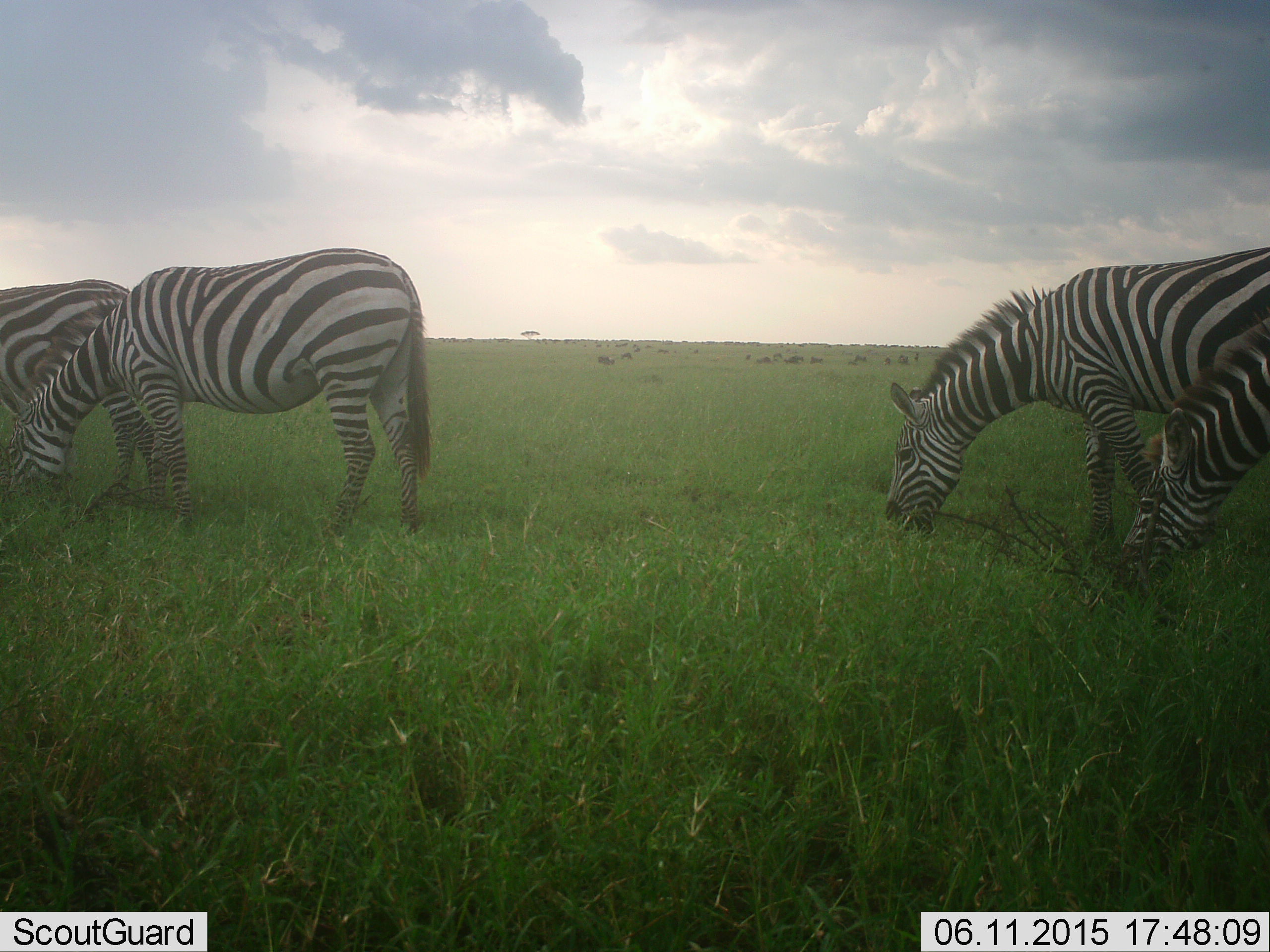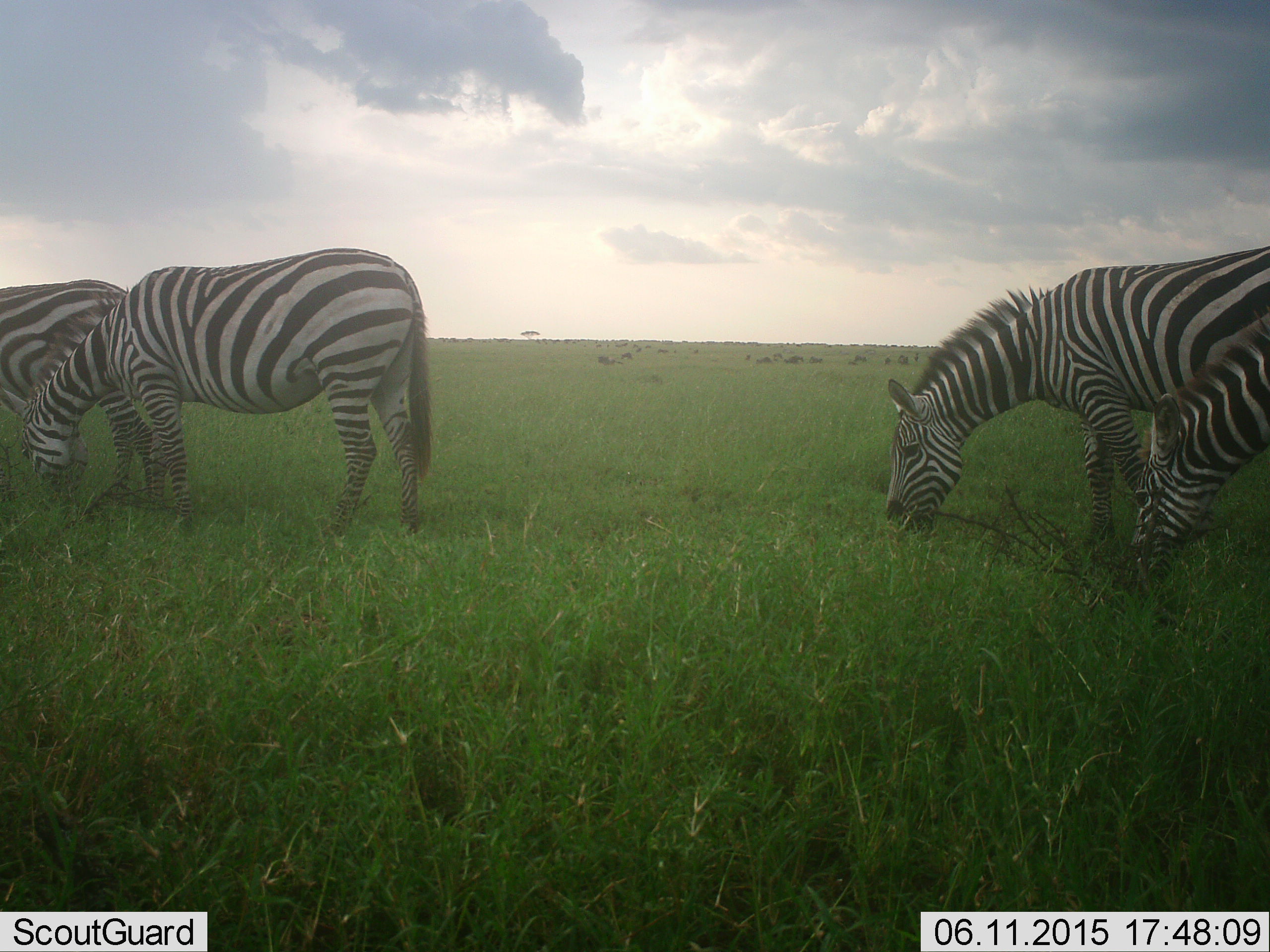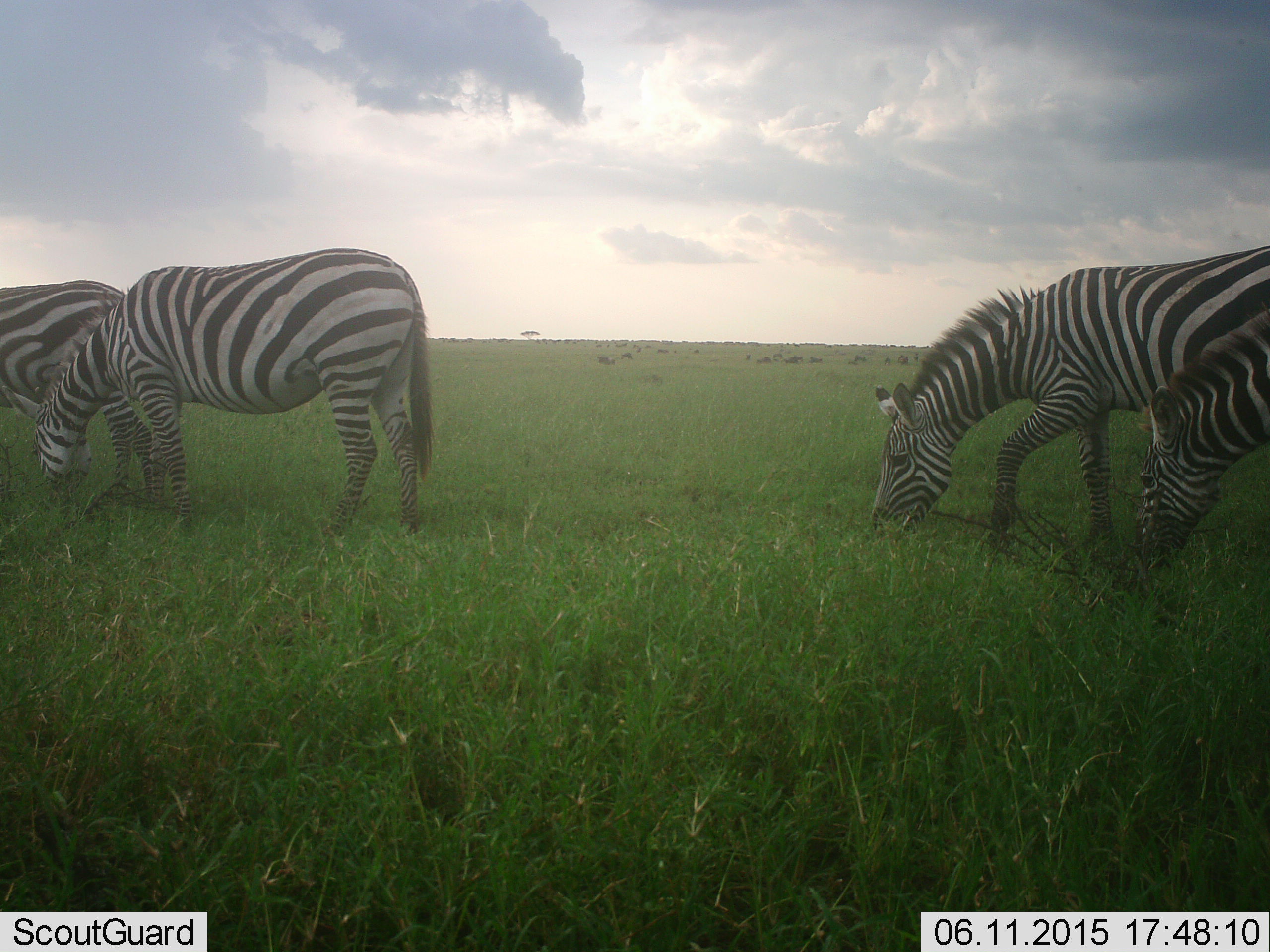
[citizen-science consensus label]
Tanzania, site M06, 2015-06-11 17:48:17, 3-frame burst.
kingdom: Animalia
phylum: Chordata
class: Mammalia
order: Perissodactyla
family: Equidae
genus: Equus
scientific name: Equus quagga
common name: plains zebra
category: zebra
Zebra (plains zebra) (Equus quagga), count 4. Behavior (volunteer vote fractions): standing 25%, resting 0%, moving 0%, interacting 0%. Young present (vote fraction): 0%. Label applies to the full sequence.